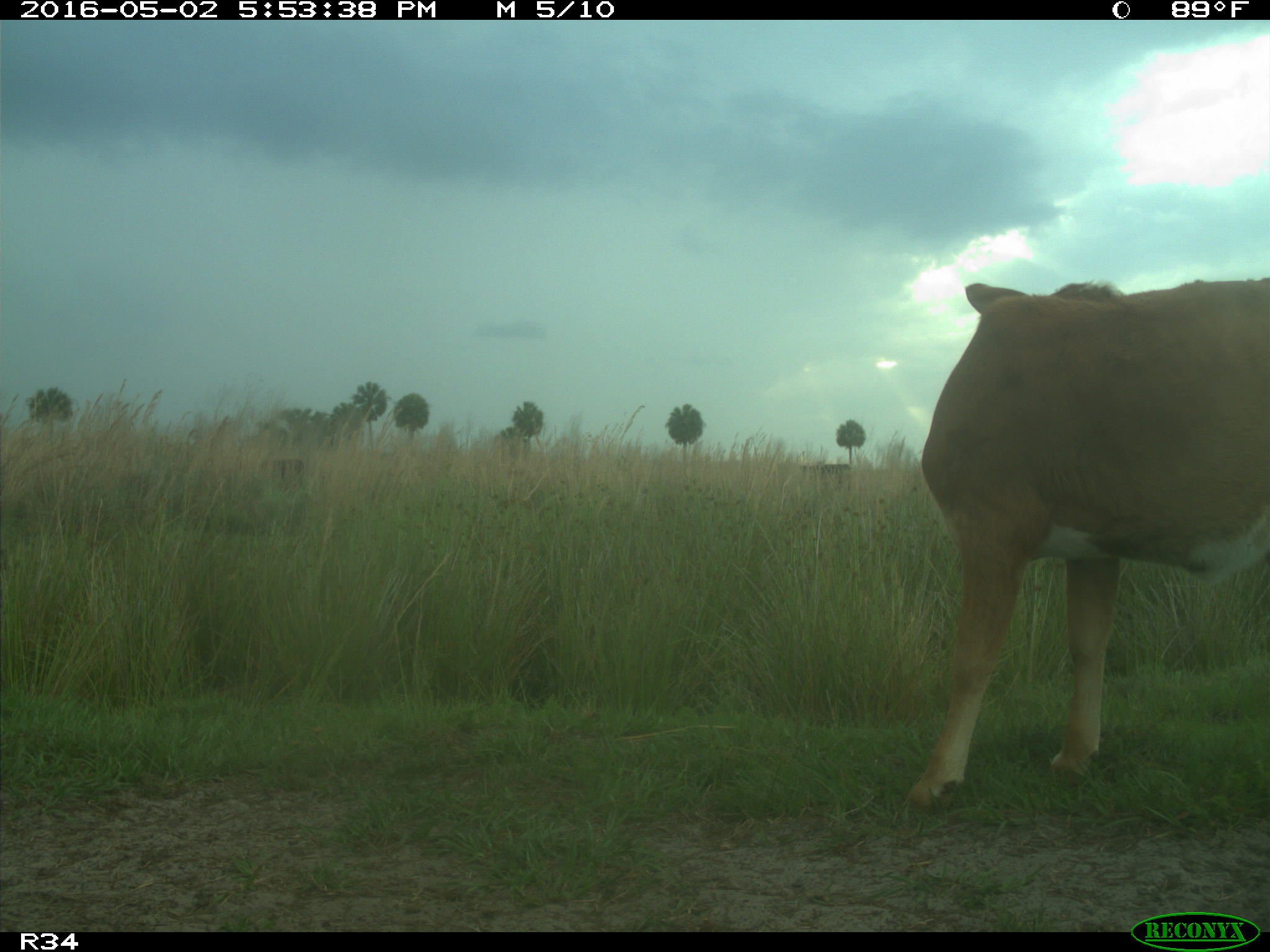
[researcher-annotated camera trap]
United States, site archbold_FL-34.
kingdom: Animalia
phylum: Chordata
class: Mammalia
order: Artiodactyla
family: Bovidae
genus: Bos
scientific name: Bos taurus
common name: domestic cow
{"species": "Bos taurus (domestic cow)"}